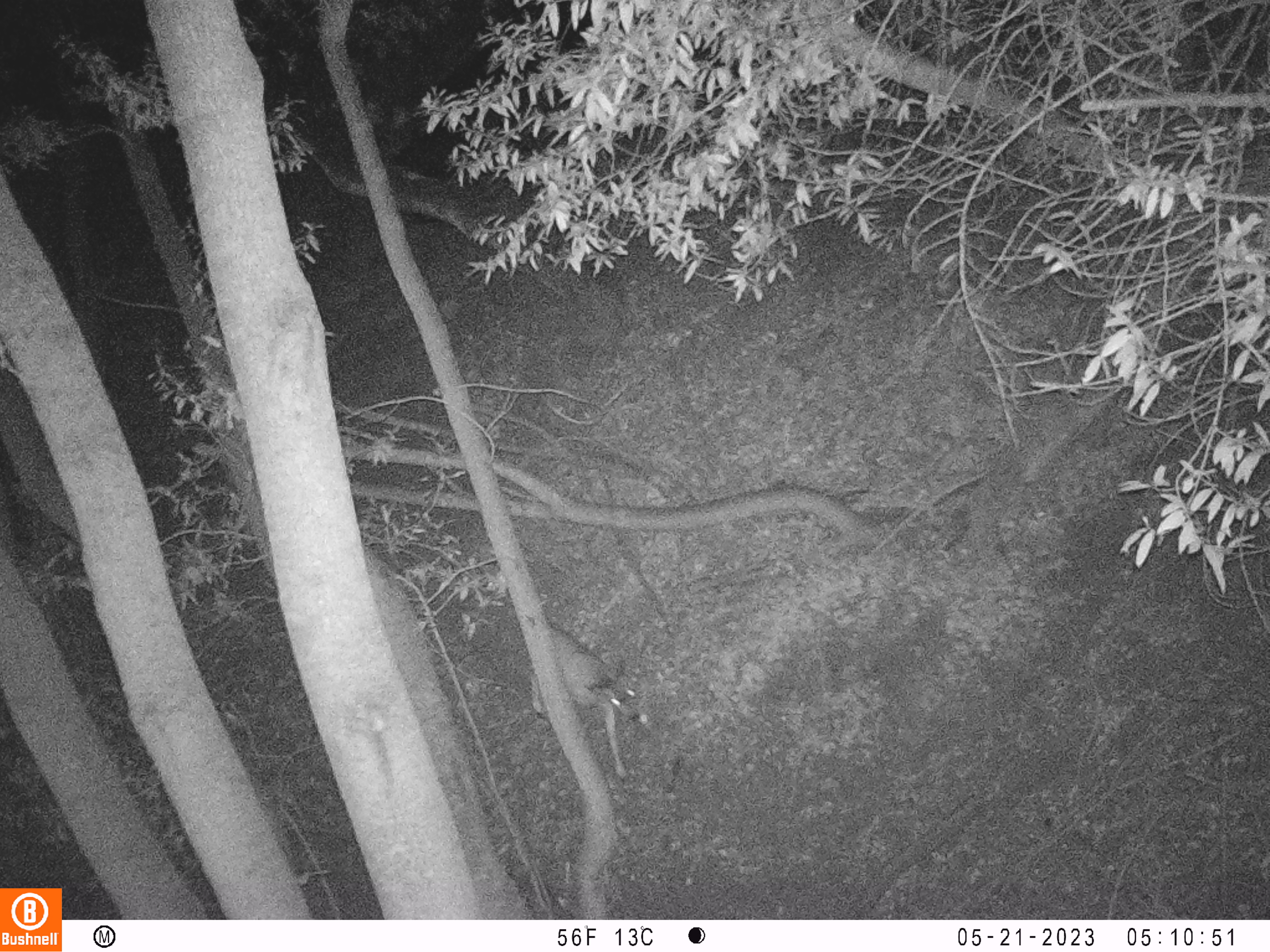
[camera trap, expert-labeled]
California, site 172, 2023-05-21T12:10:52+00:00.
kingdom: Animalia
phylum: Chordata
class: Mammalia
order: Artiodactyla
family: Cervidae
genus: Odocoileus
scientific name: Odocoileus hemionus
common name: mule deer